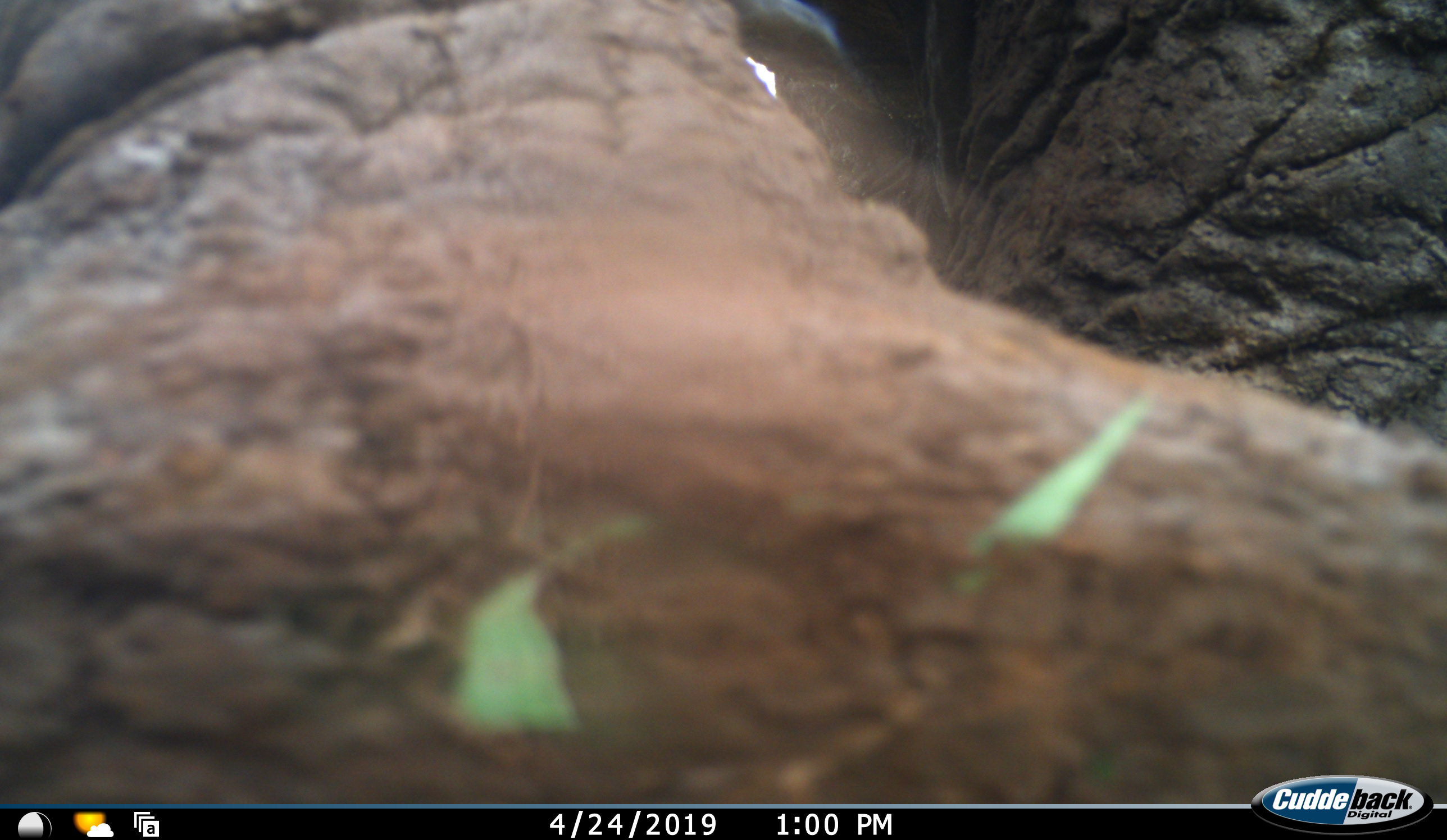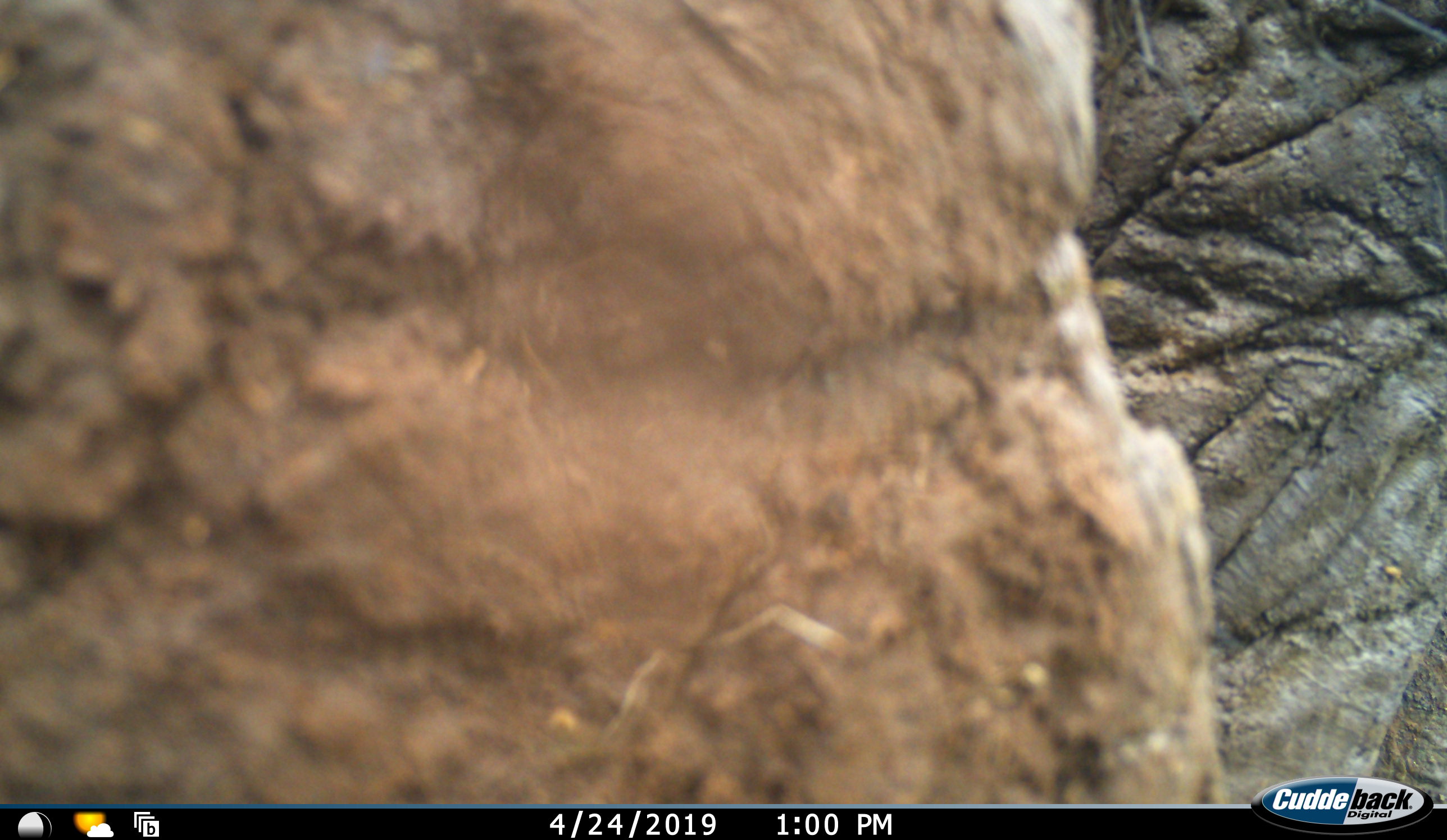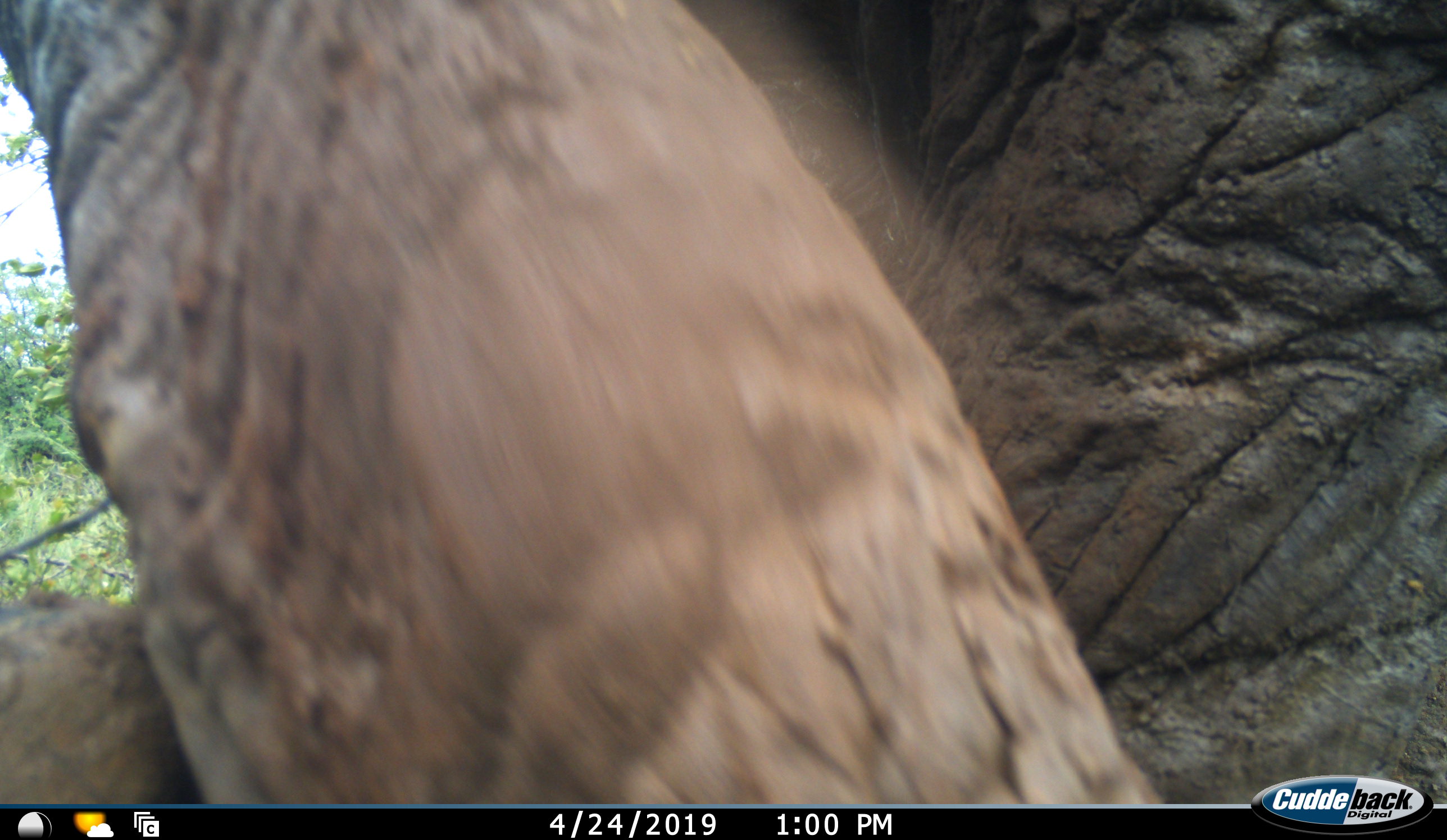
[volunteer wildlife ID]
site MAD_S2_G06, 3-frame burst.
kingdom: Animalia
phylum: Chordata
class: Mammalia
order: Proboscidea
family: Elephantidae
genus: Loxodonta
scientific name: Loxodonta africana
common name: african bush elephant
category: elephant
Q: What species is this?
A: Elephant (african bush elephant) (Loxodonta africana).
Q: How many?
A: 1.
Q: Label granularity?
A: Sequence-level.